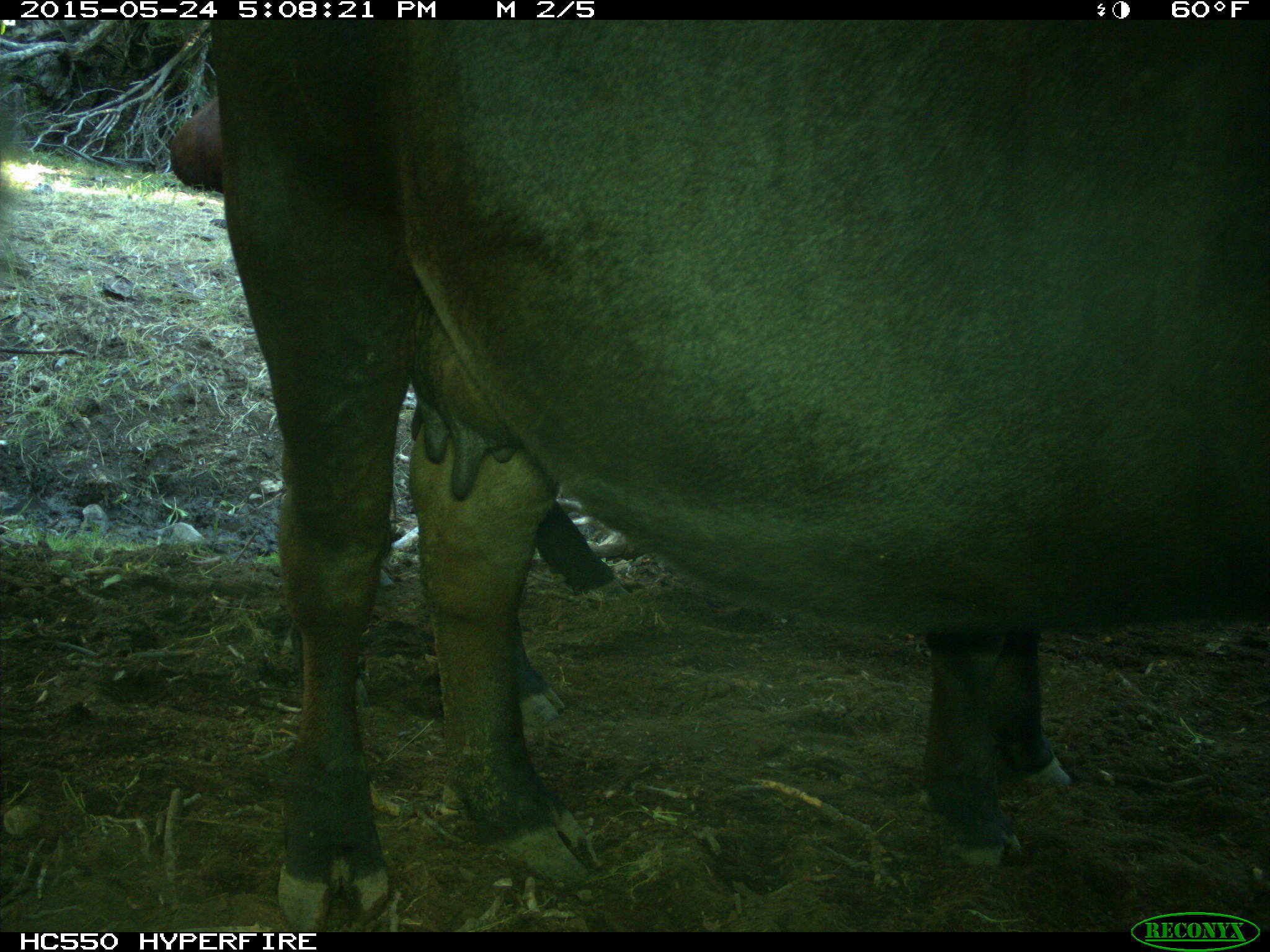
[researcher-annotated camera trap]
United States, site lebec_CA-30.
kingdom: Animalia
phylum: Chordata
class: Mammalia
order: Artiodactyla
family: Bovidae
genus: Bos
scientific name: Bos taurus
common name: domestic cow